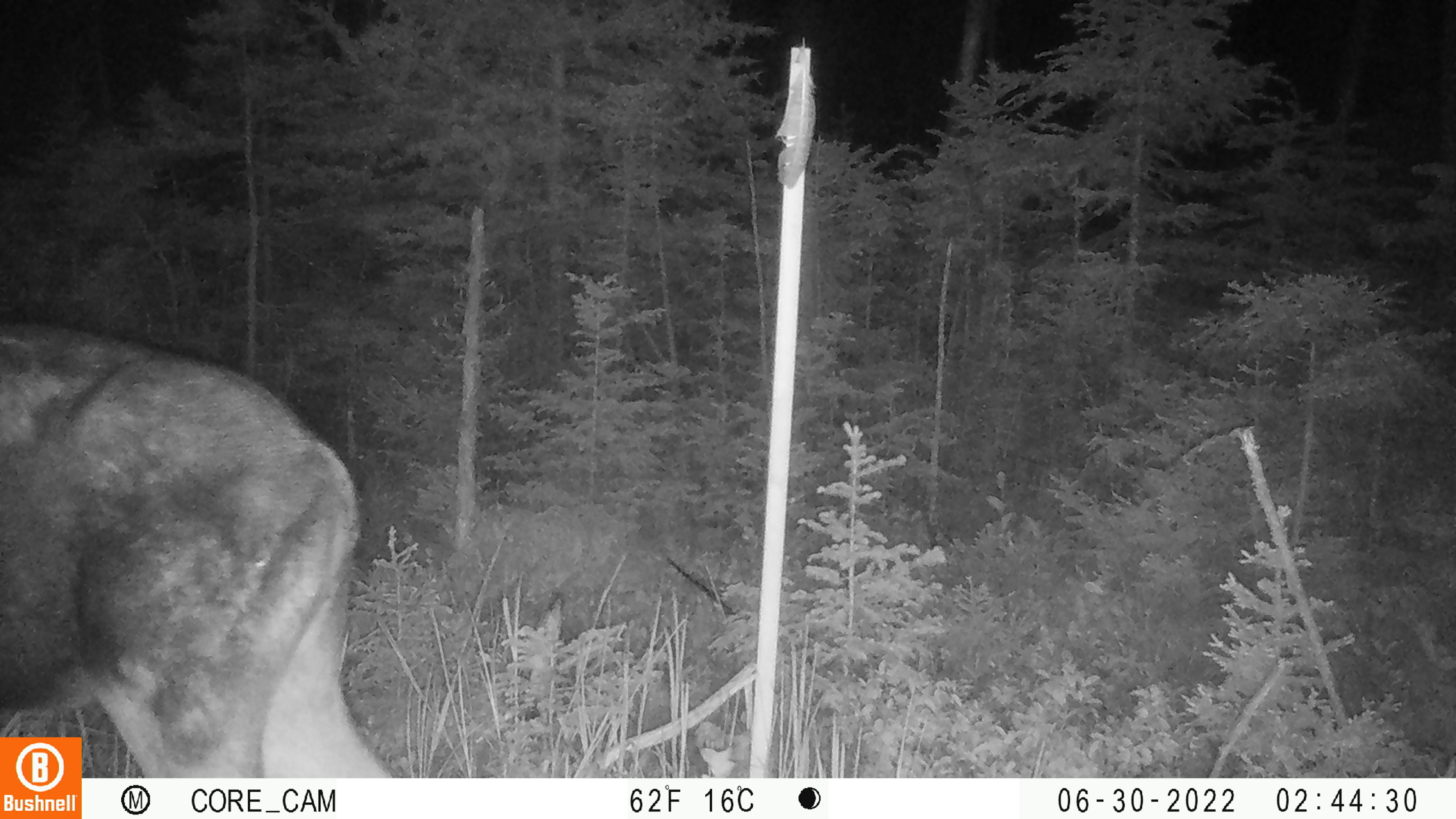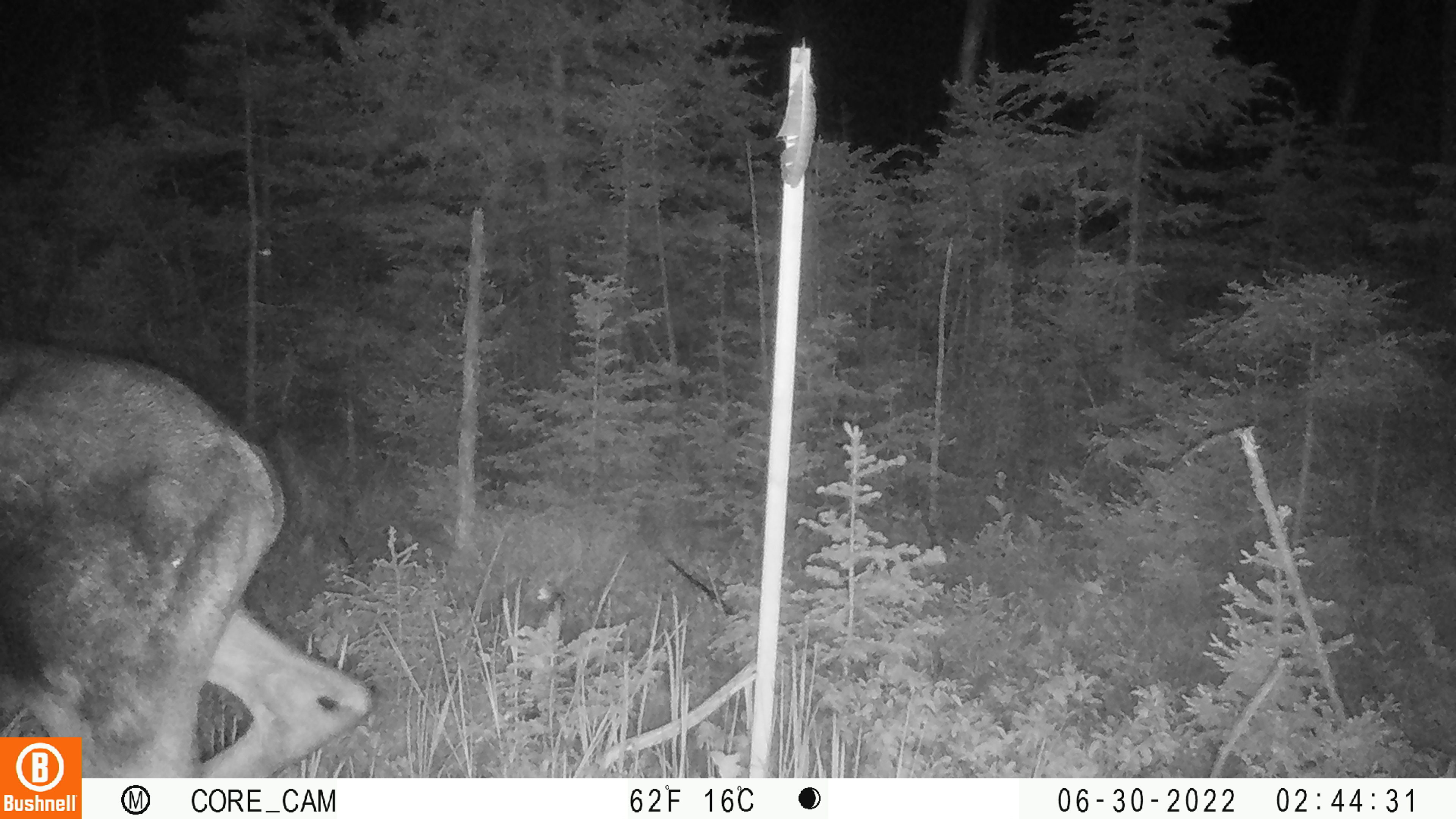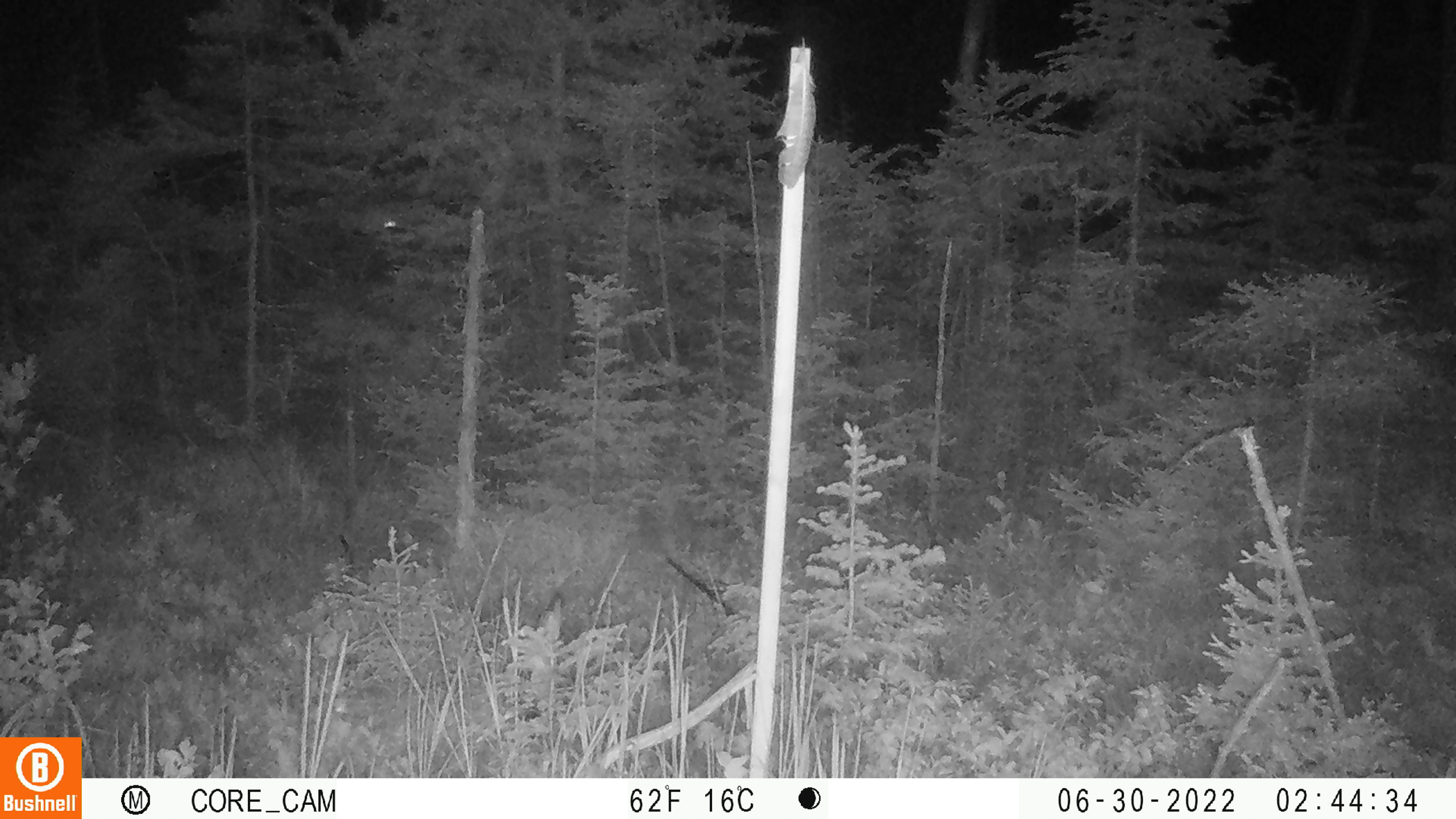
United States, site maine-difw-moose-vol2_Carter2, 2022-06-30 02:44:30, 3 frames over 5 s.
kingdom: Animalia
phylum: Chordata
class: Mammalia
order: Artiodactyla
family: Cervidae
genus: Alces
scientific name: Alces alces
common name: moose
Moose (Alces alces).